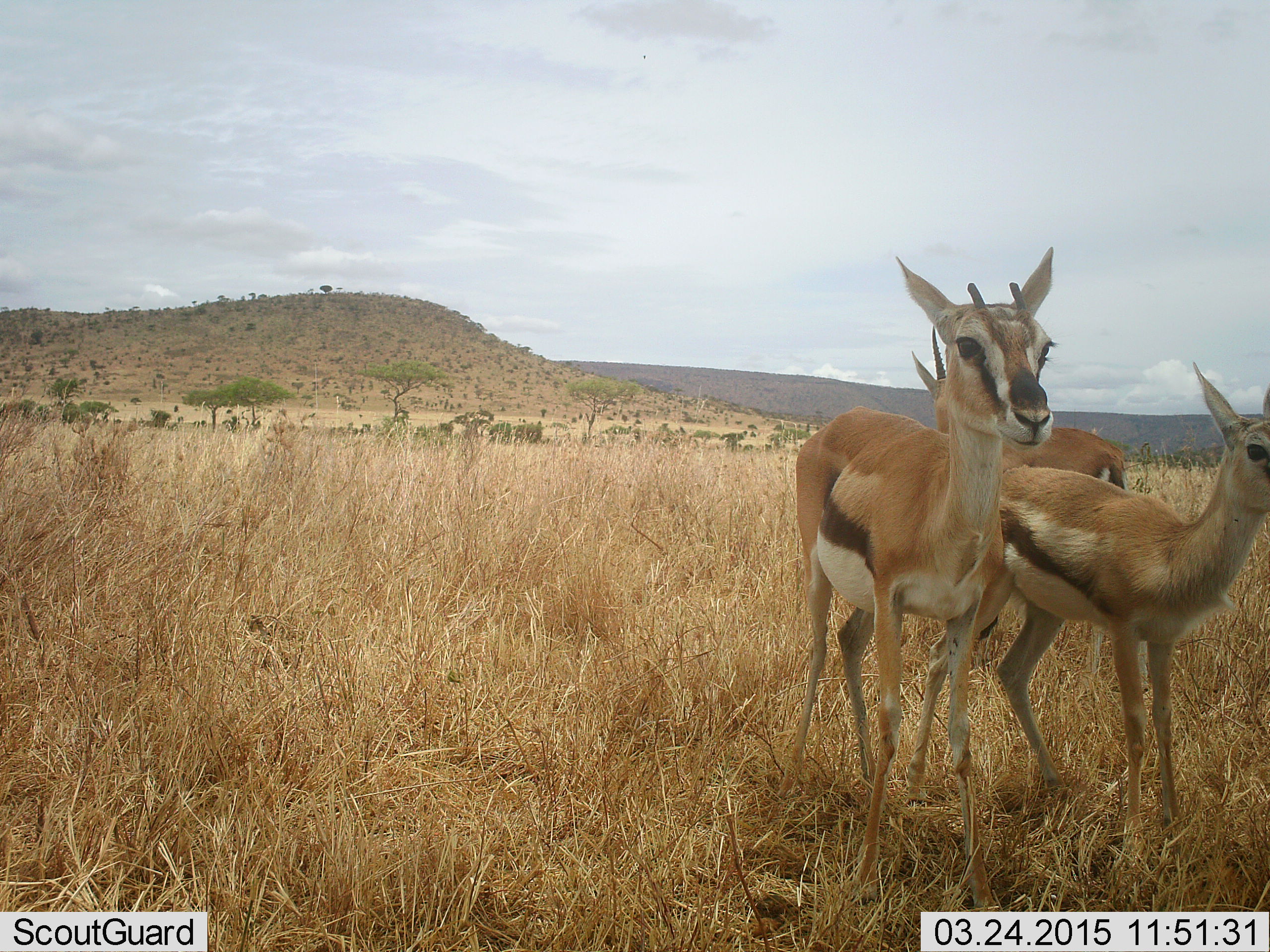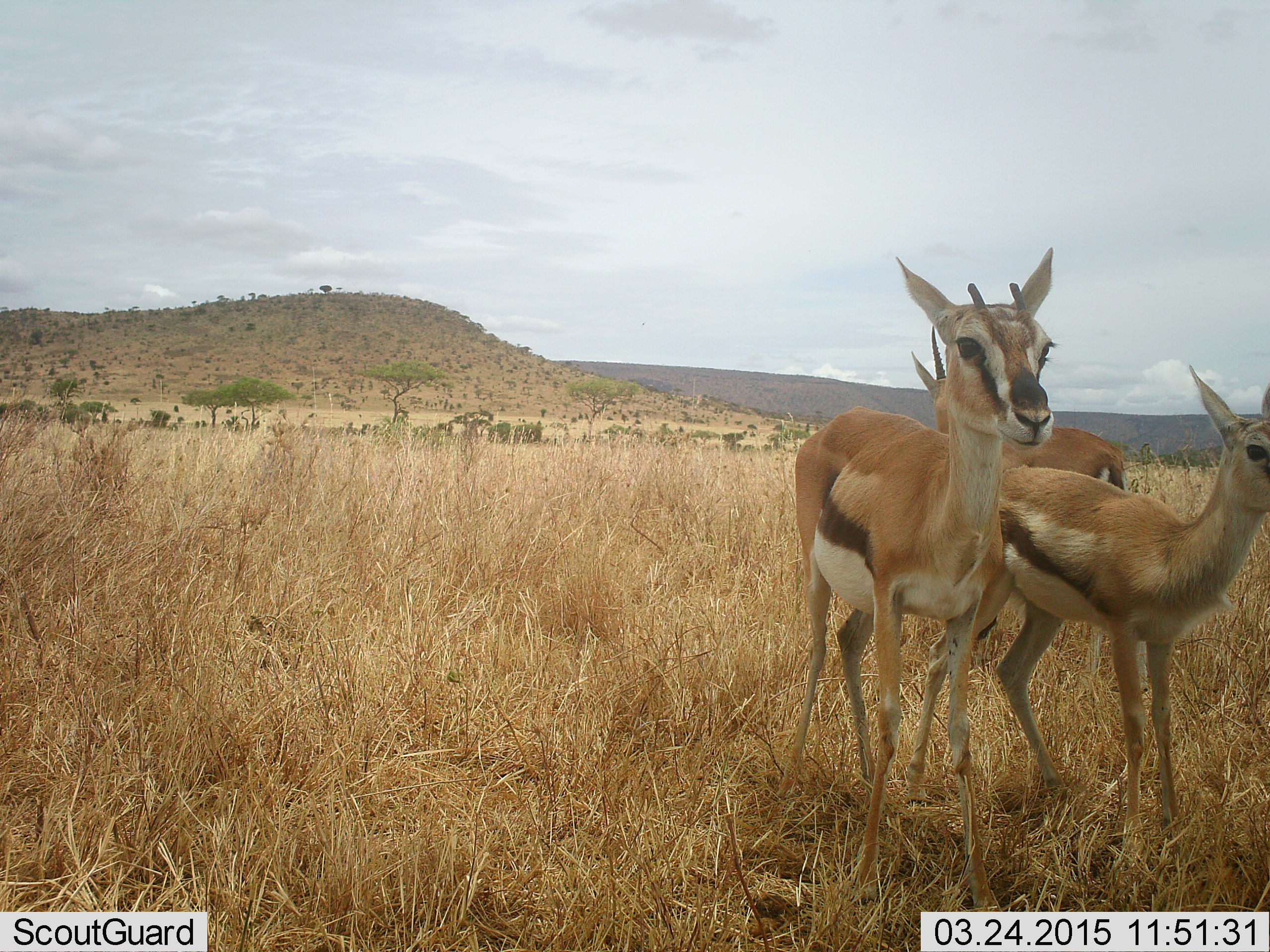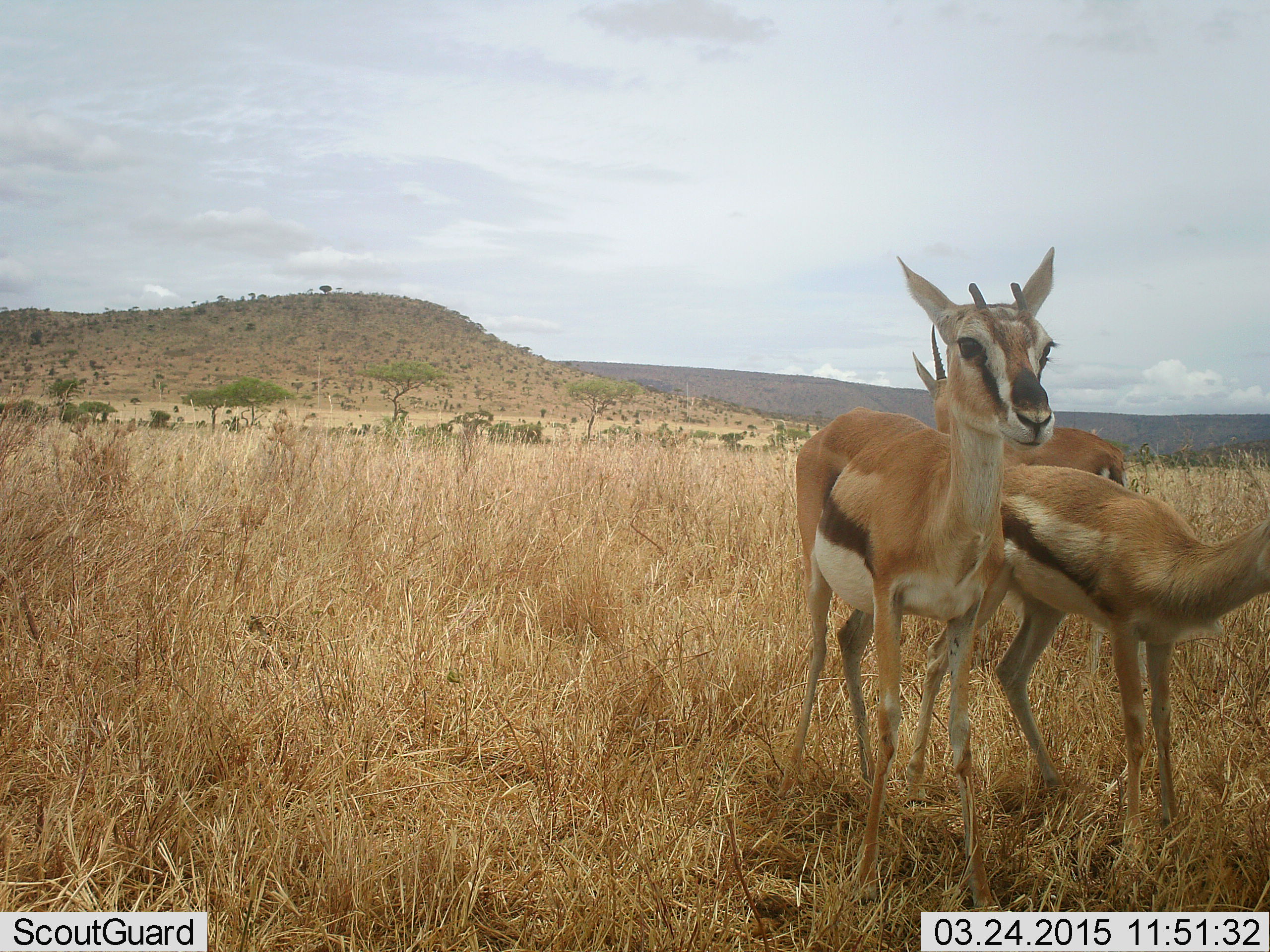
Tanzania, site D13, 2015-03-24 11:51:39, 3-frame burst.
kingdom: Animalia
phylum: Chordata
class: Mammalia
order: Artiodactyla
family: Bovidae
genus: Eudorcas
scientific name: Eudorcas thomsonii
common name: thomson's gazelle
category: gazellethomsons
Gazellethomsons (thomson's gazelle) (Eudorcas thomsonii), count 3. Behavior (volunteer vote fractions): standing 100%, resting 0%, moving 0%, interacting 0%. Young present (vote fraction): 40%. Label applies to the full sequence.